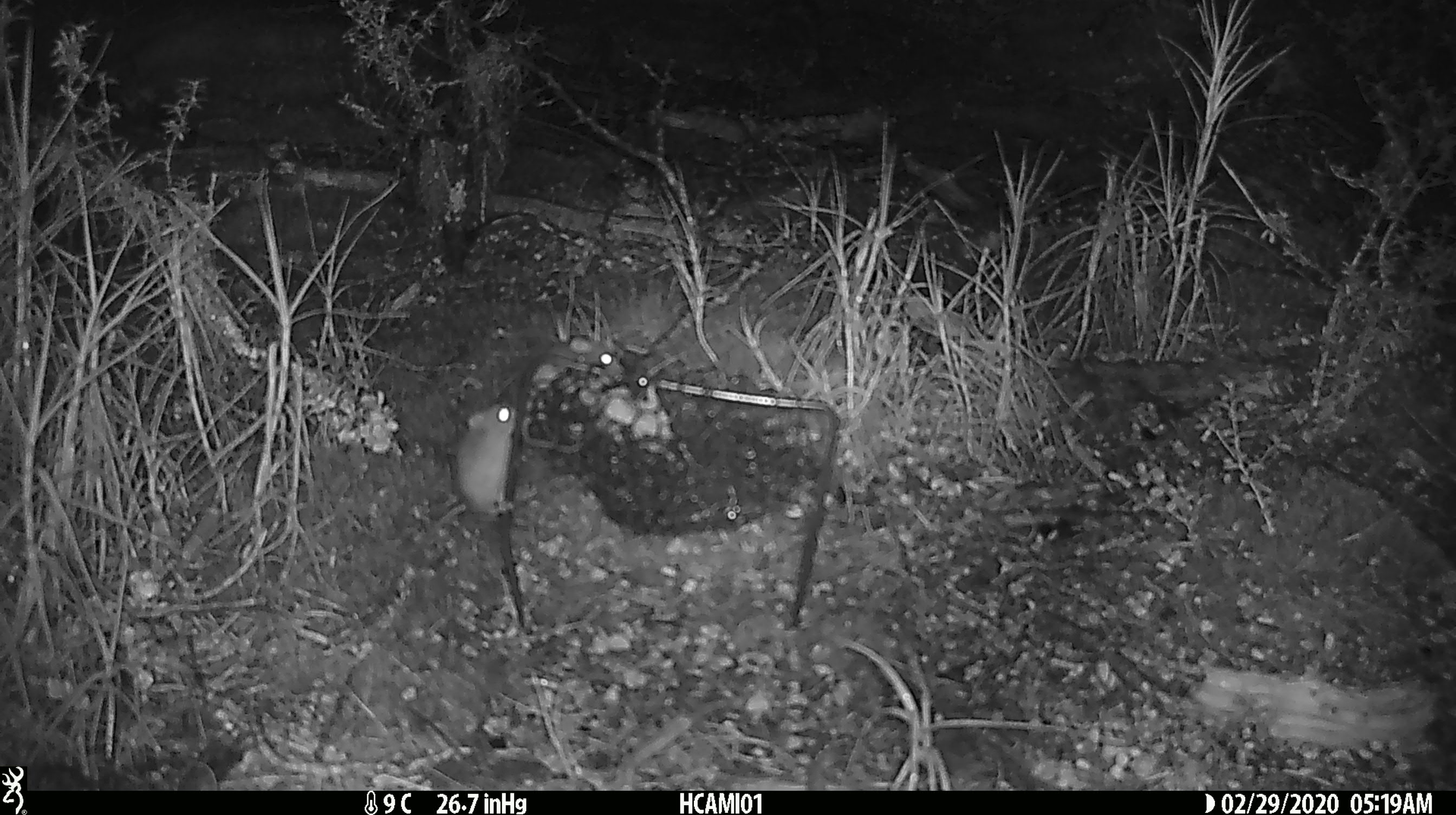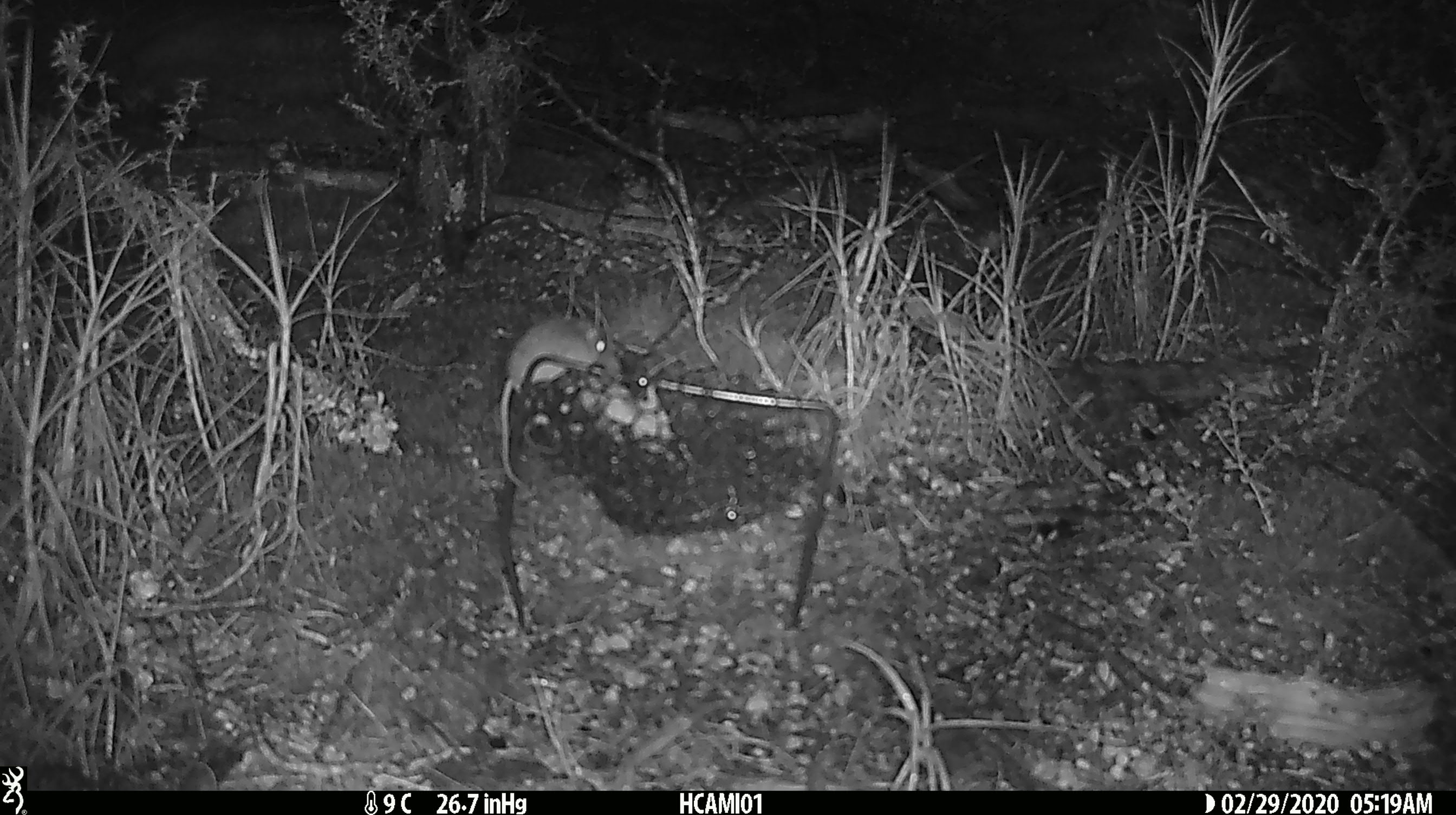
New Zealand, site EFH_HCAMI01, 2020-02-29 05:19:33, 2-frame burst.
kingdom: Animalia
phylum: Chordata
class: Mammalia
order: Rodentia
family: Muridae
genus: Mus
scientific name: Mus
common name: mouse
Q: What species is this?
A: Mouse (Mus).